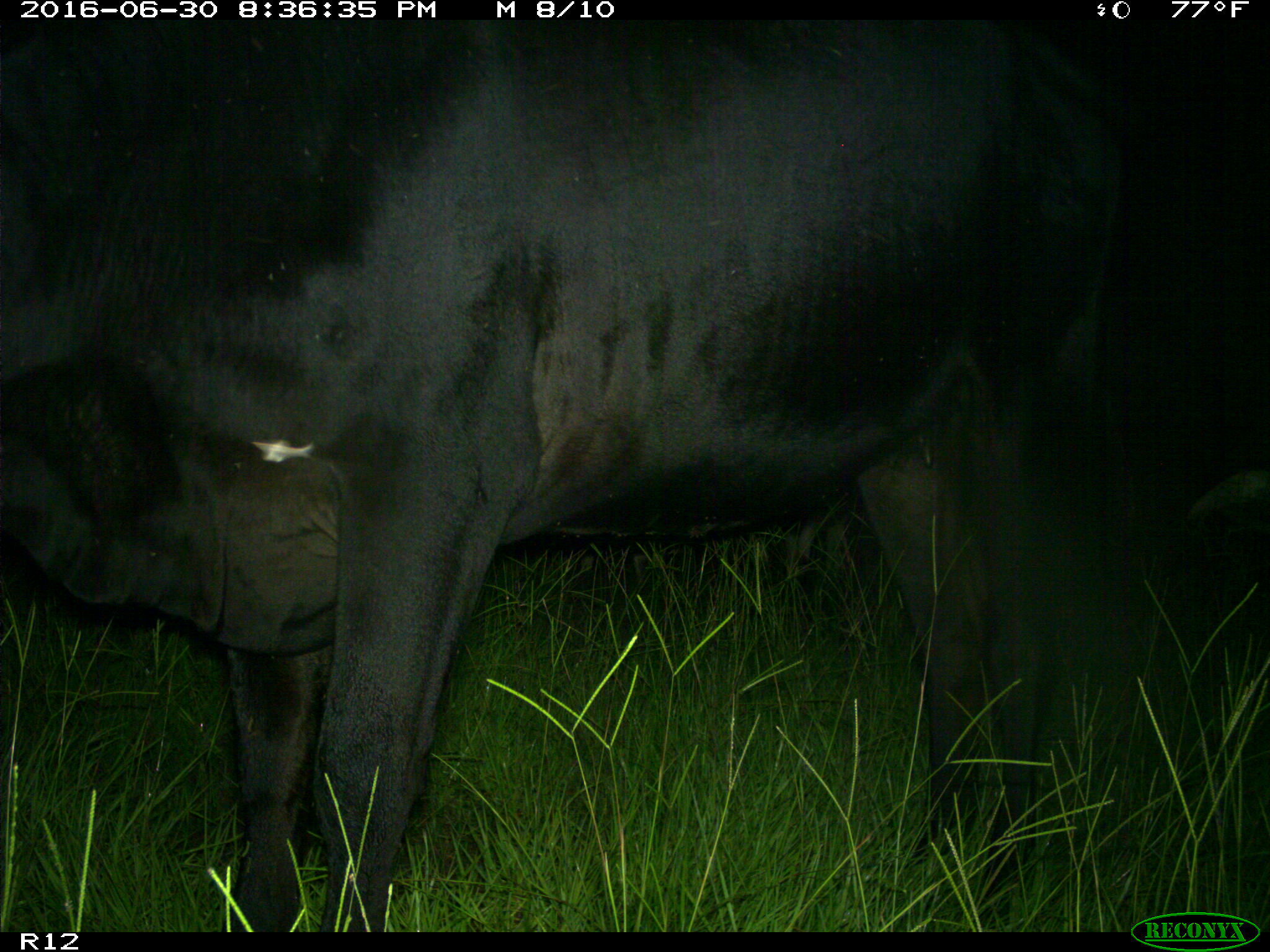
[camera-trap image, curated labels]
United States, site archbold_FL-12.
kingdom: Animalia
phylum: Chordata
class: Mammalia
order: Artiodactyla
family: Bovidae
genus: Bos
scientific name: Bos taurus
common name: domestic cow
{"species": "Bos taurus (domestic cow)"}